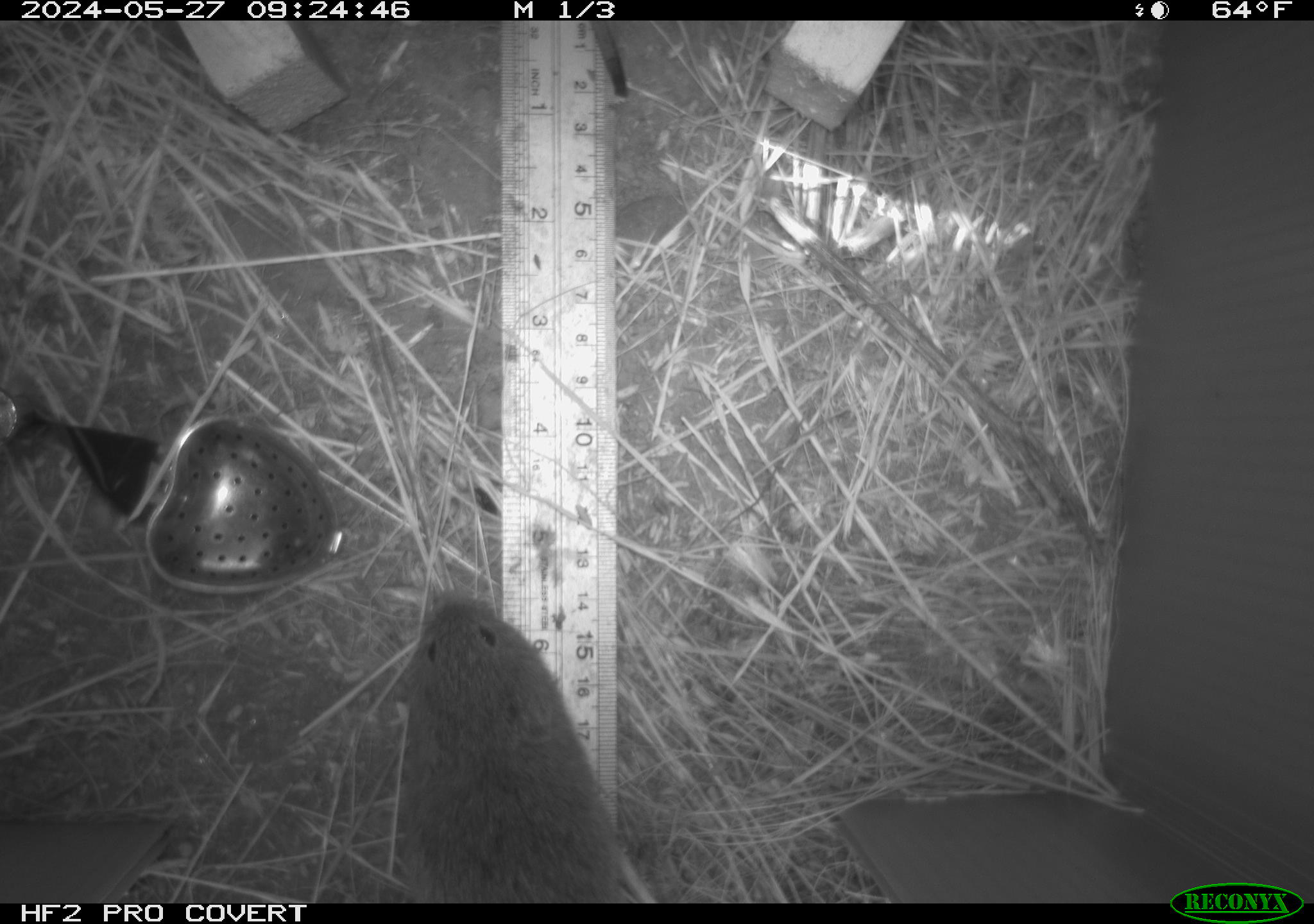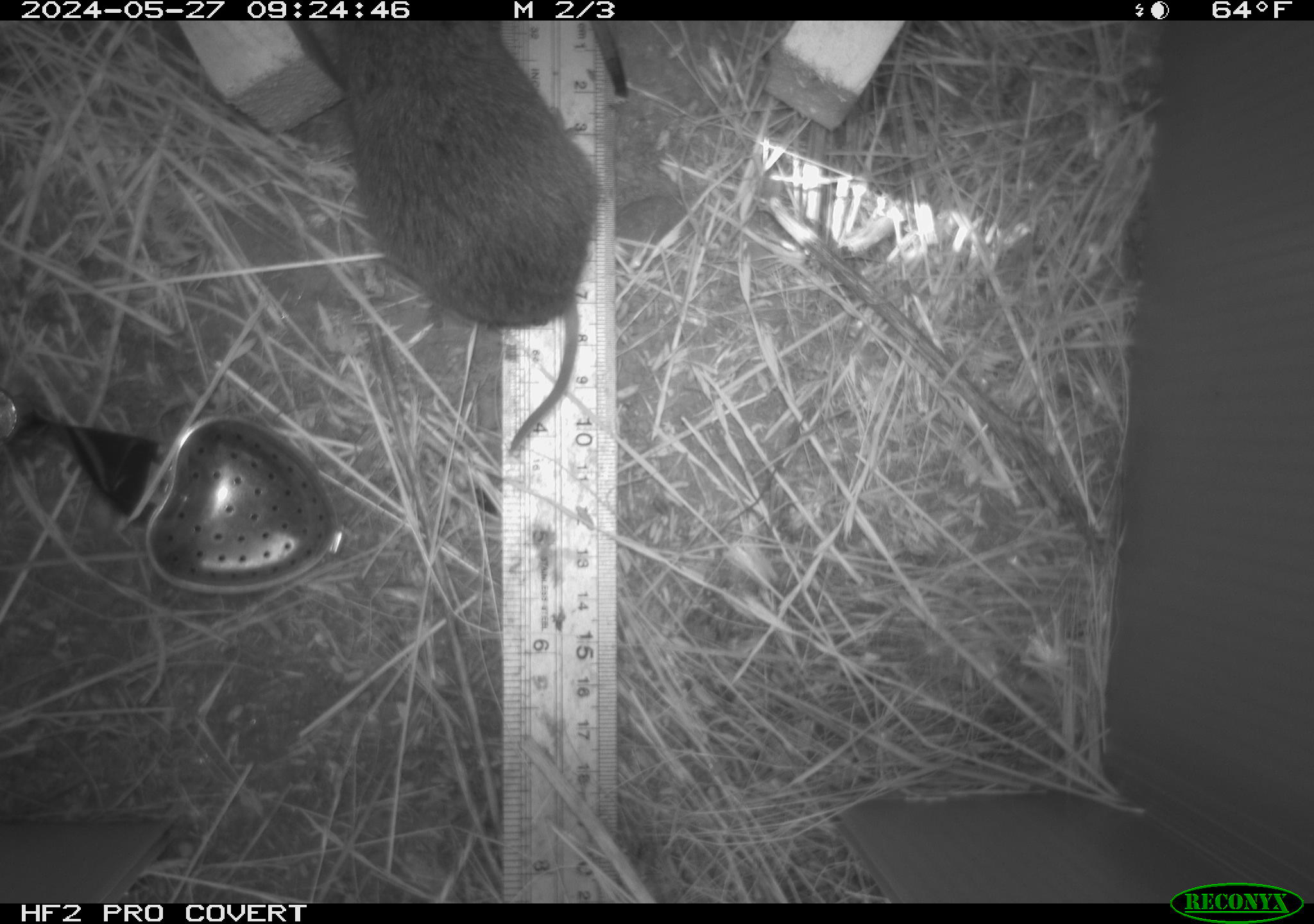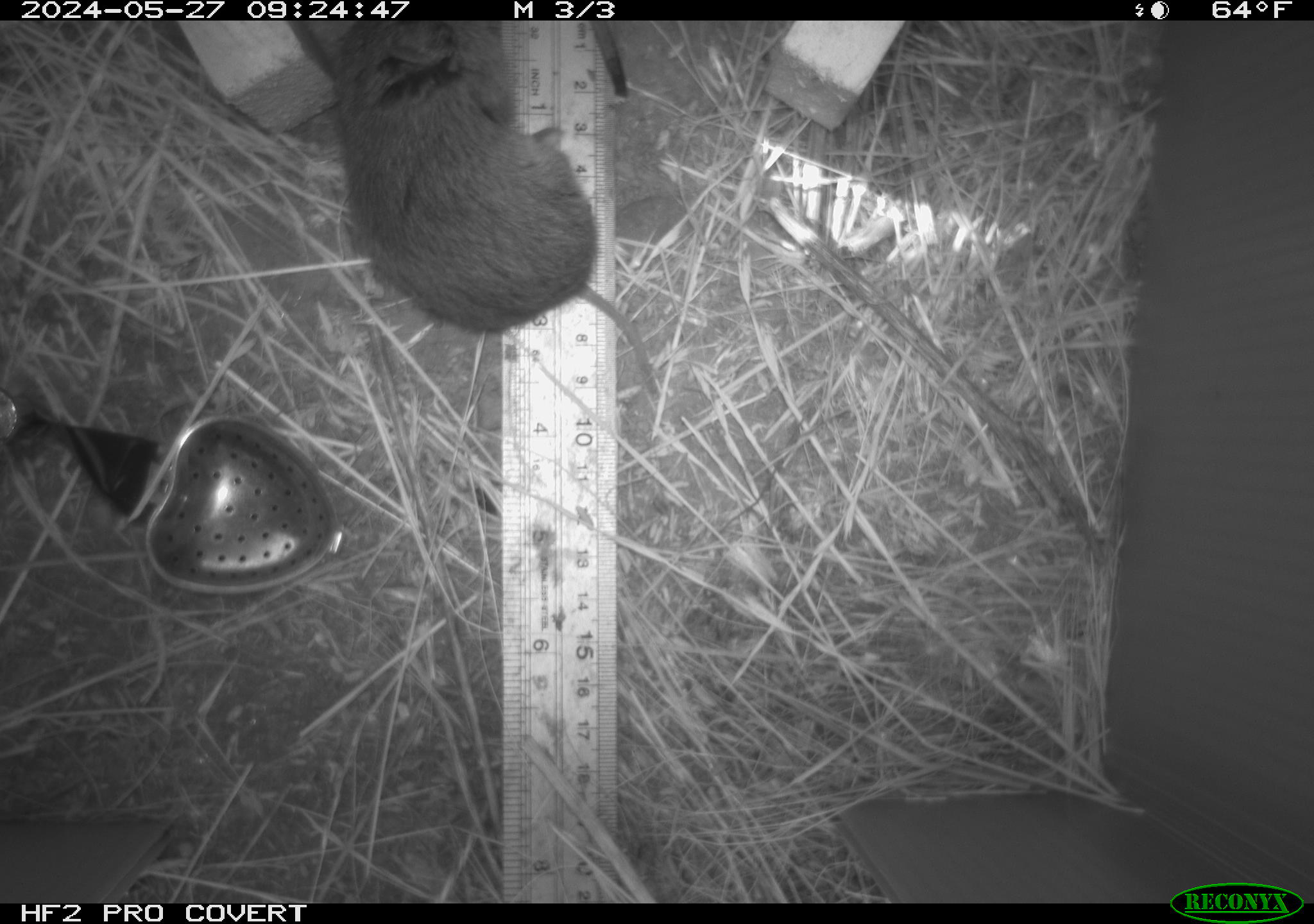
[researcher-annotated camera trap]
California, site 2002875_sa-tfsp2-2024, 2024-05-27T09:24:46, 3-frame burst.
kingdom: Animalia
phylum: Chordata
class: Mammalia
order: Rodentia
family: Cricetidae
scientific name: Arvicolinae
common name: voles, lemmings, and muskrats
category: arvicolinae subfamily